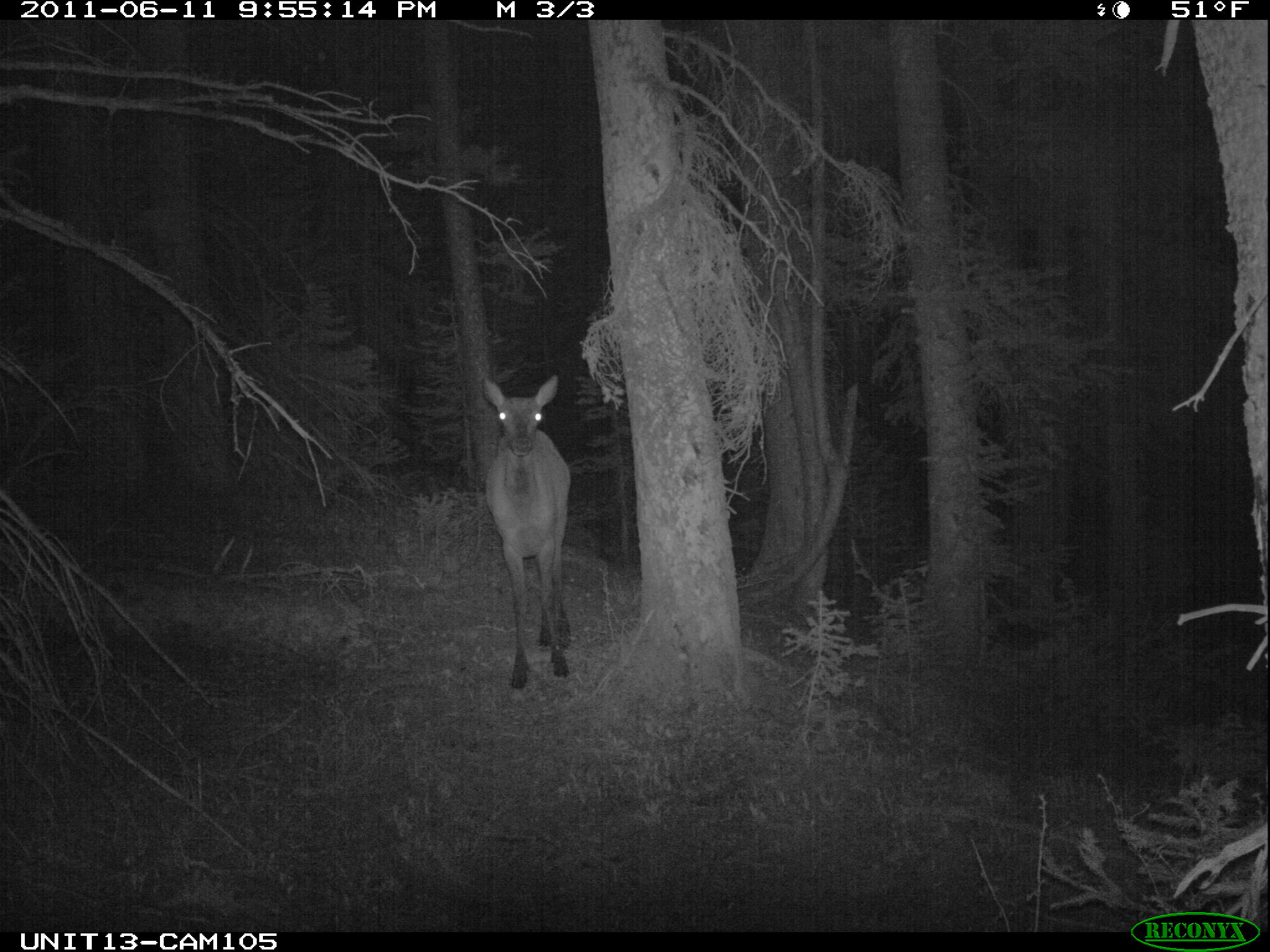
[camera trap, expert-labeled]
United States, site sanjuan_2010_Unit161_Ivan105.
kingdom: Animalia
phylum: Chordata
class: Mammalia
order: Artiodactyla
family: Cervidae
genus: Cervus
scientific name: Cervus elaphus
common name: red deer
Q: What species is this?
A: Cervus elaphus (red deer).